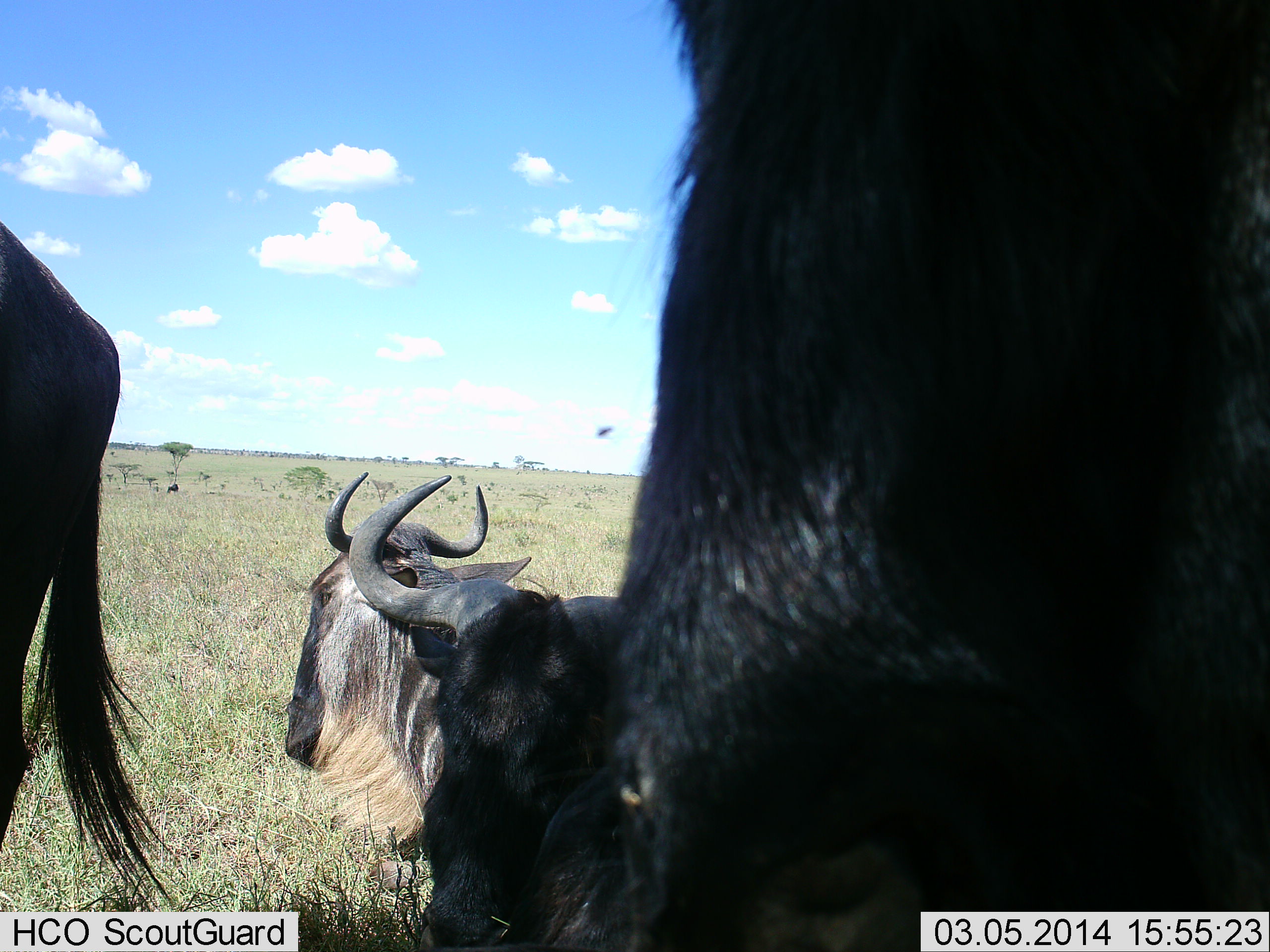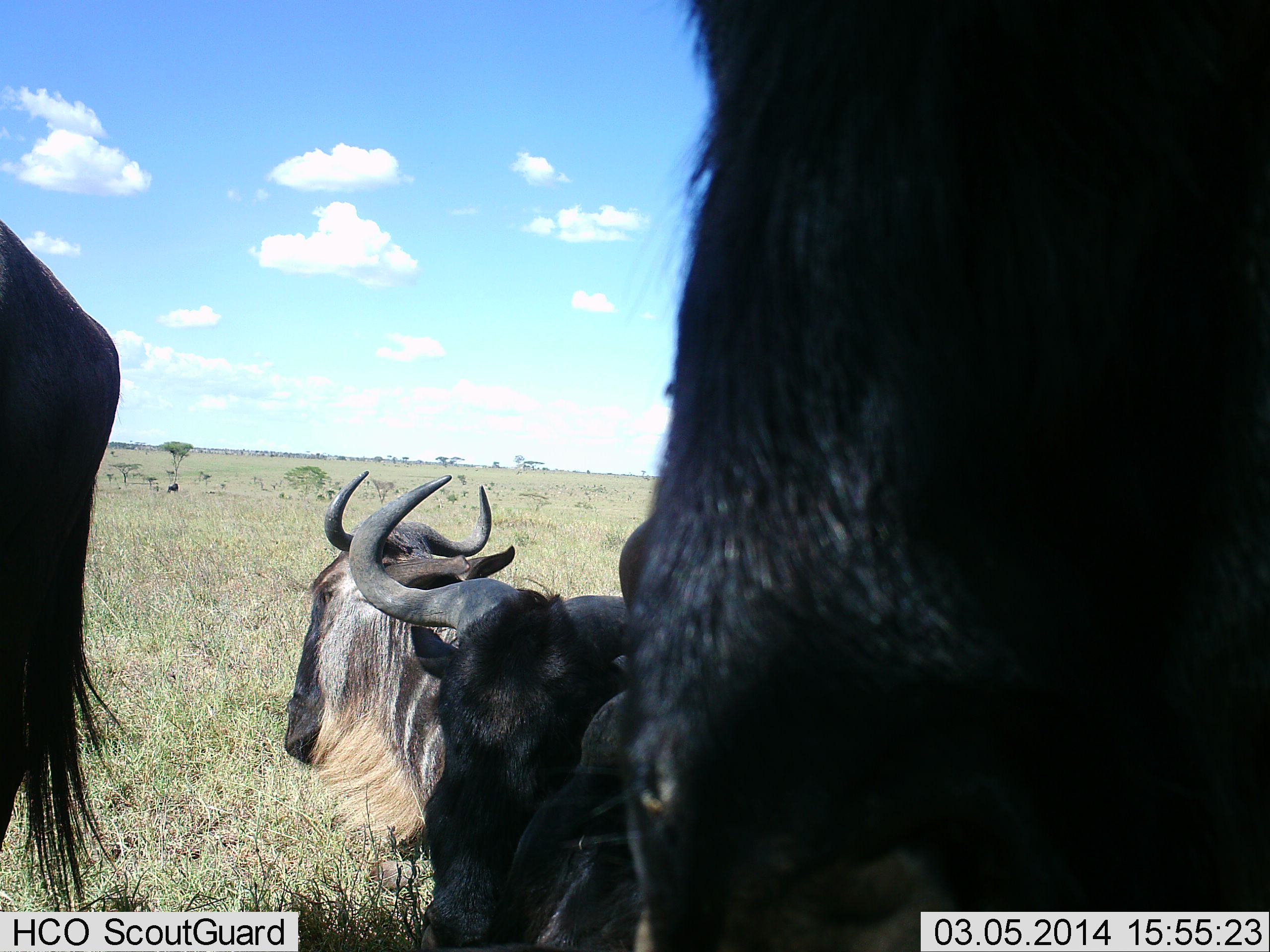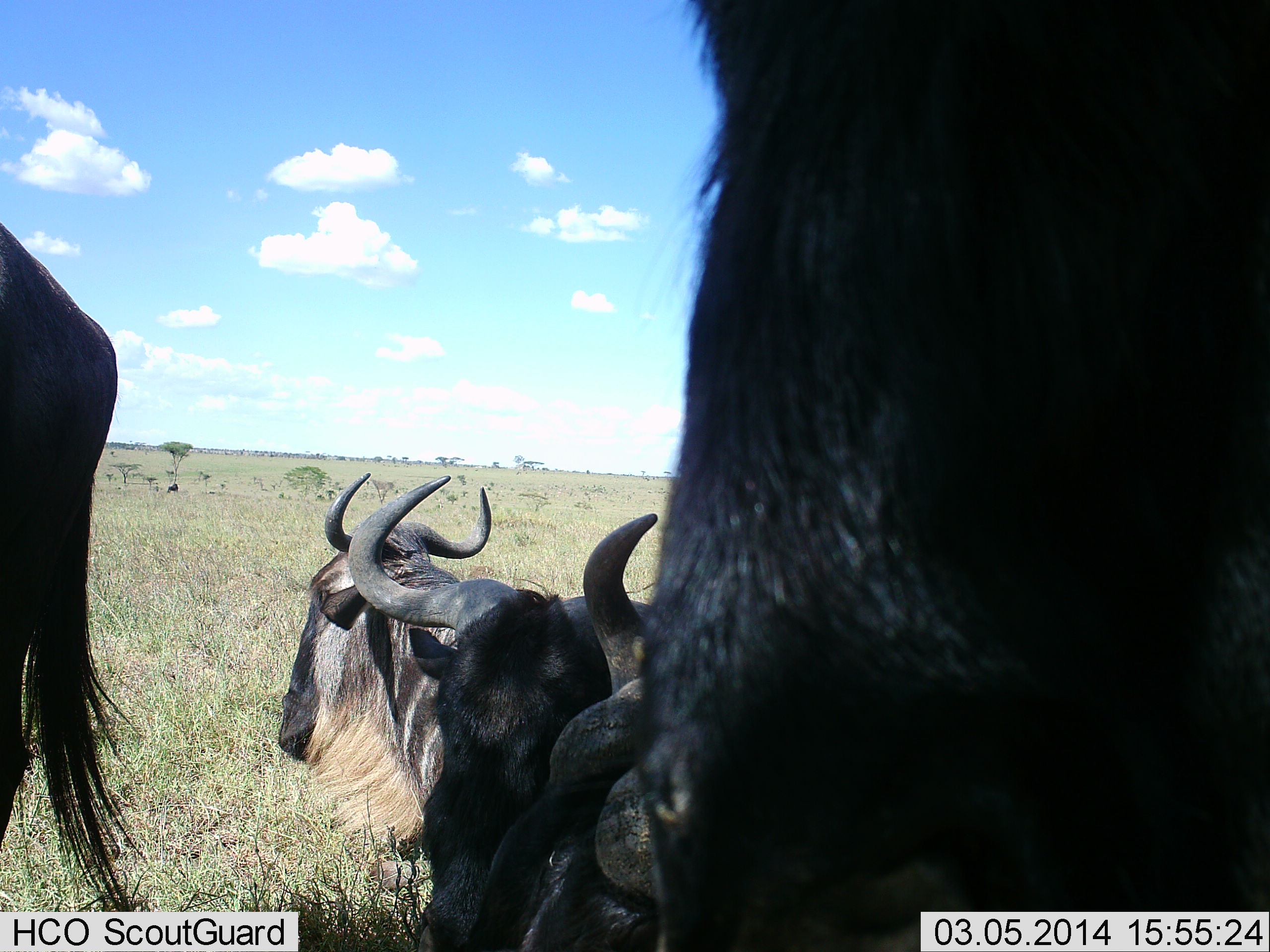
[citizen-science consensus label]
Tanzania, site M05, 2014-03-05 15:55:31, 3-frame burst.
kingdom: Animalia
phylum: Chordata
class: Mammalia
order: Artiodactyla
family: Bovidae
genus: Connochaetes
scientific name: Connochaetes taurinus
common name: blue wildebeest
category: wildebeest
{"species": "wildebeest (blue wildebeest) (Connochaetes taurinus)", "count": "4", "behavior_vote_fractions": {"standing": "73%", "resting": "64%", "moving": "9%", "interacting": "9%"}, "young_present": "0%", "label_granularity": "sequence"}